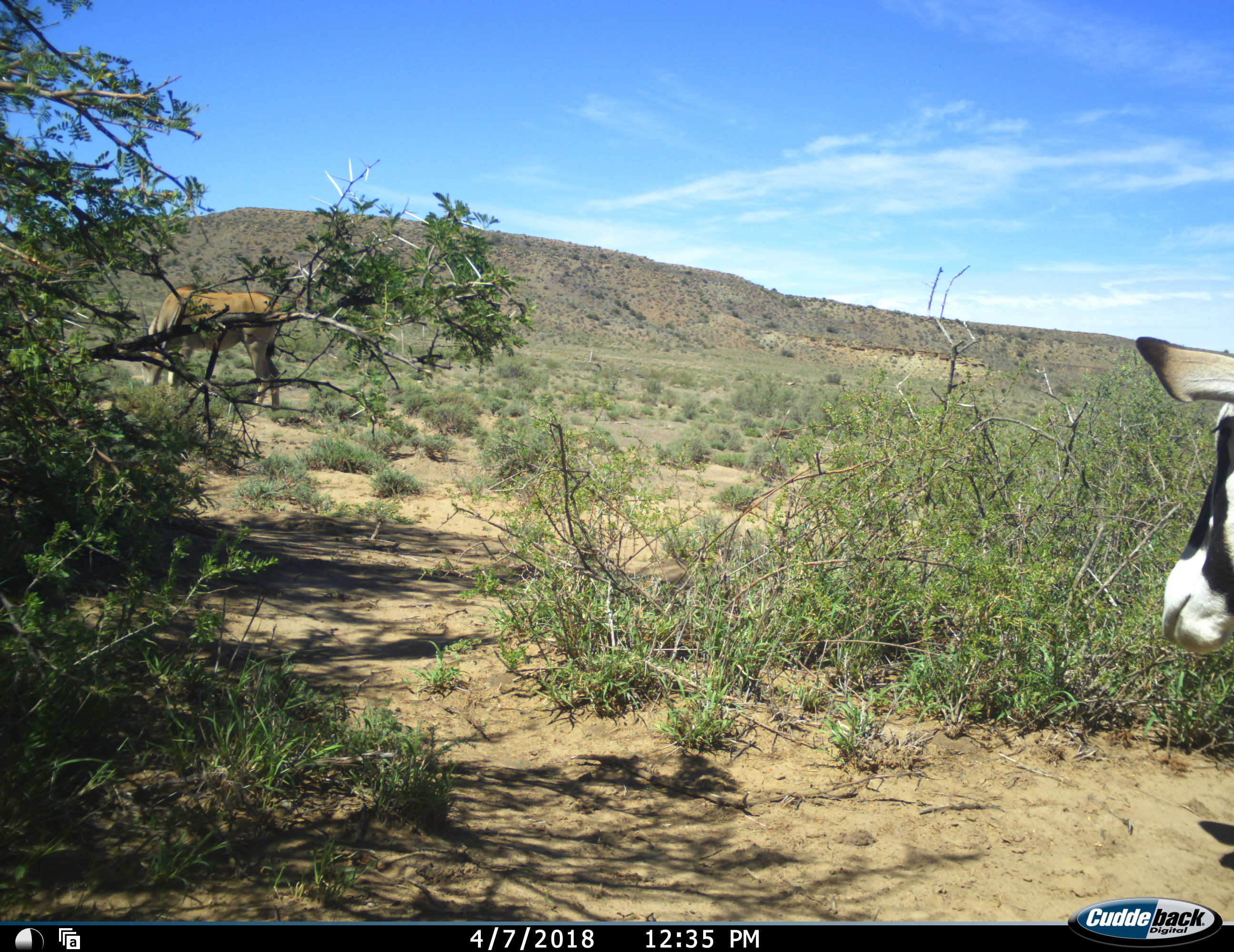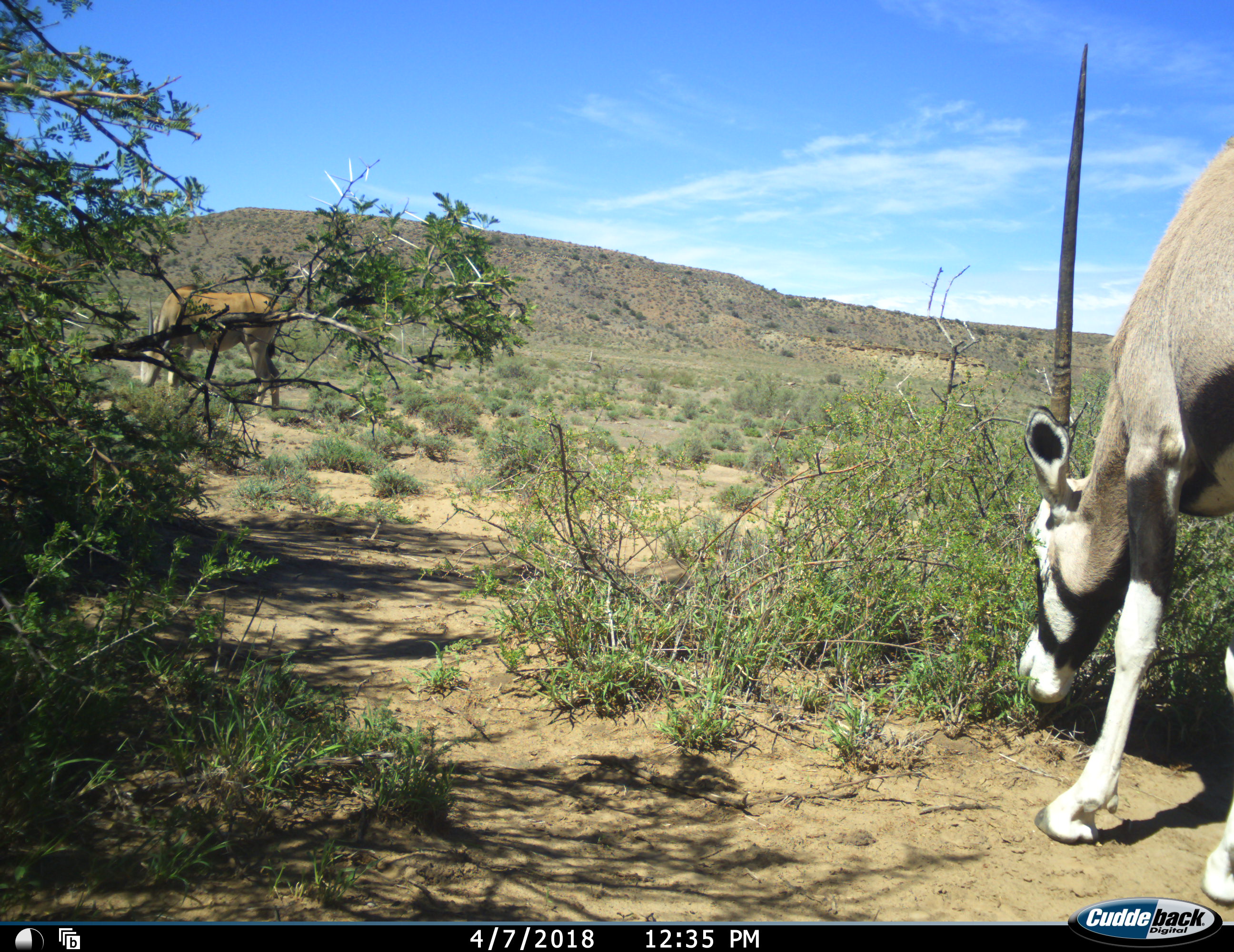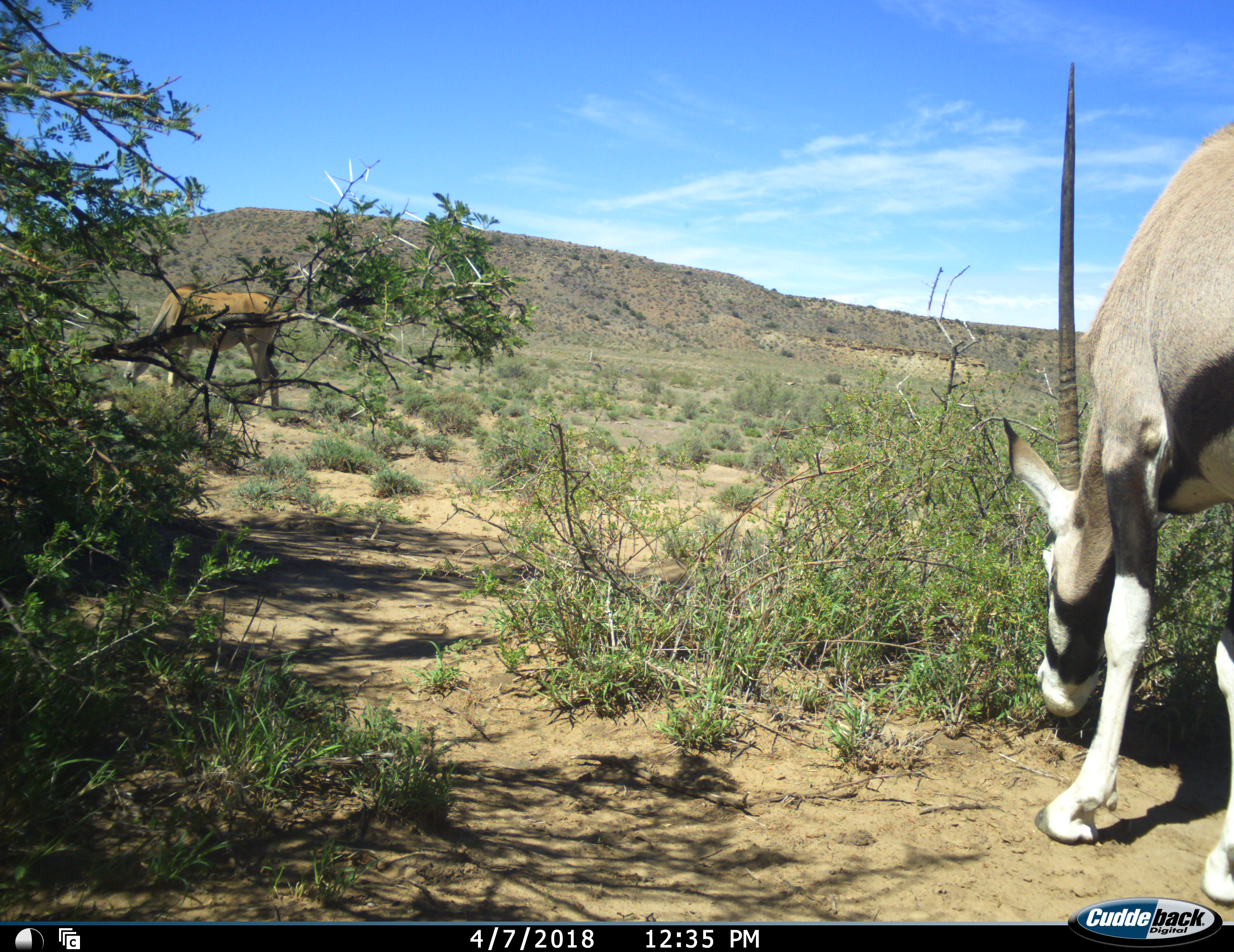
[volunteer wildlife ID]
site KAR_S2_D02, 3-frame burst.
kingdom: Animalia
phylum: Chordata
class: Mammalia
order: Artiodactyla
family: Bovidae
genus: Tragelaphus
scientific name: Tragelaphus oryx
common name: eland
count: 1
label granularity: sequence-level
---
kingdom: Animalia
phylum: Chordata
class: Mammalia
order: Artiodactyla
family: Bovidae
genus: Oryx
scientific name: Oryx gazella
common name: gemsbok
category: oryx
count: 1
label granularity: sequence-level